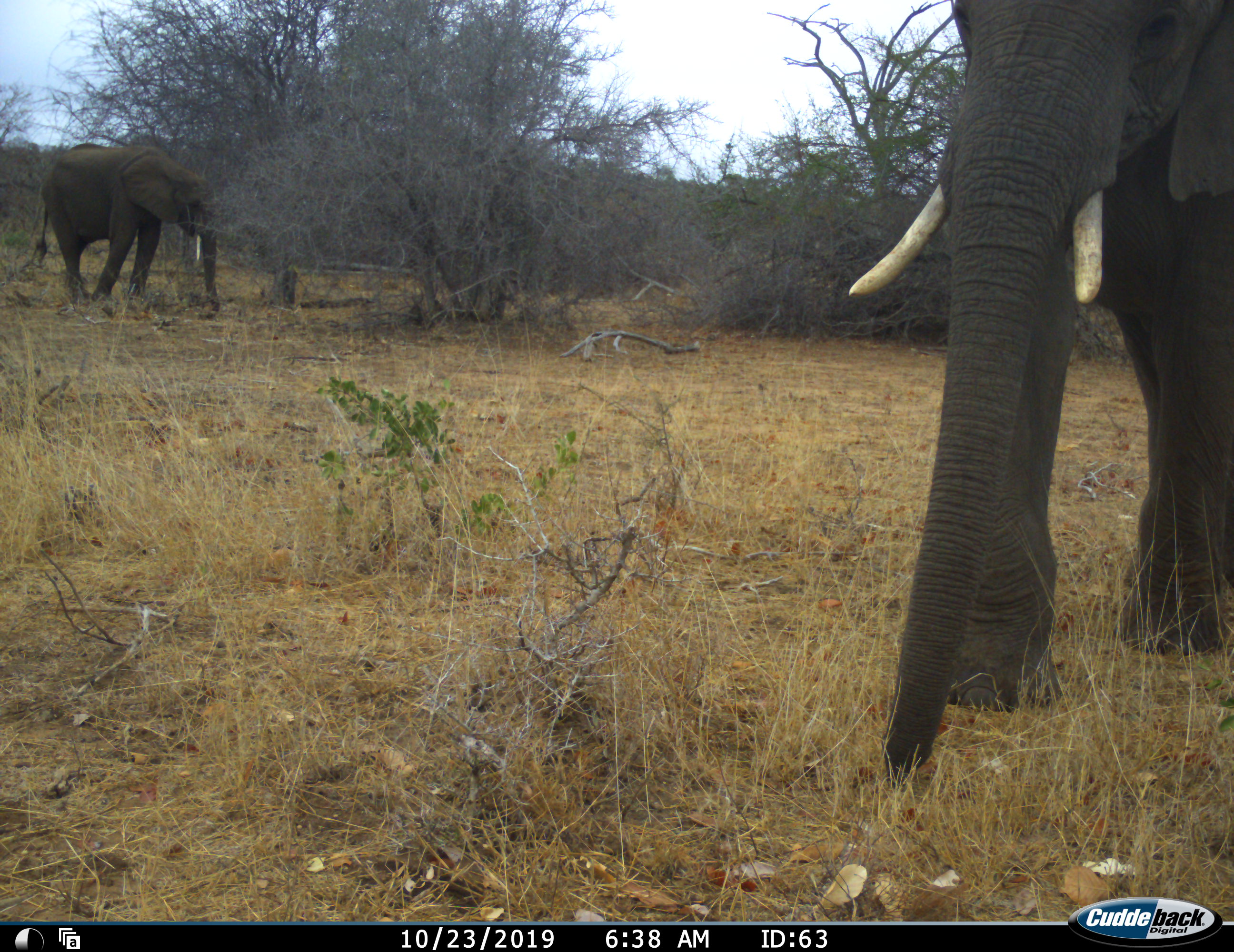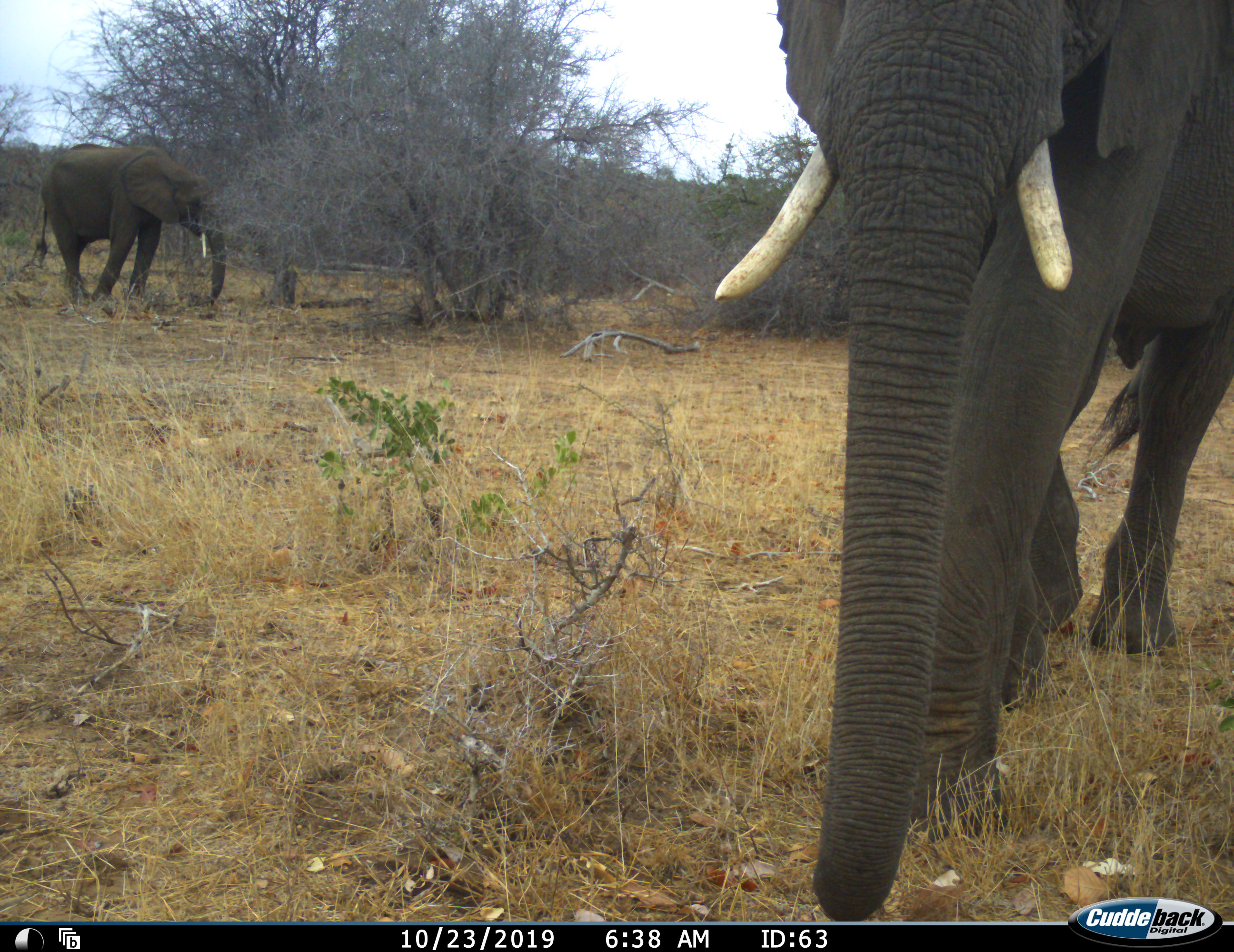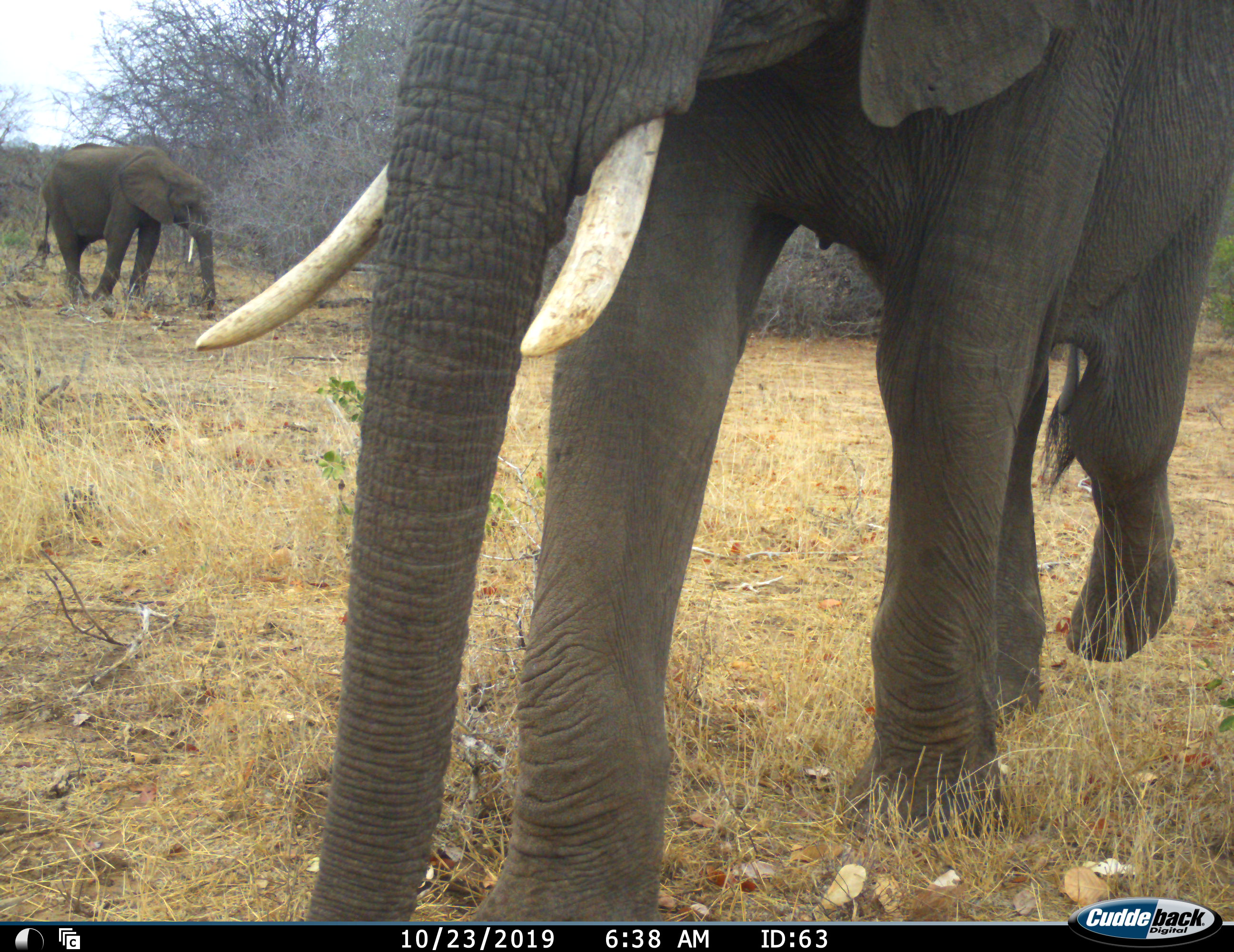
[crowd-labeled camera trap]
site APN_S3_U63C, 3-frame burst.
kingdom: Animalia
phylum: Chordata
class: Mammalia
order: Proboscidea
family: Elephantidae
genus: Loxodonta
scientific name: Loxodonta africana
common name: african bush elephant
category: elephant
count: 2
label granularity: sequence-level